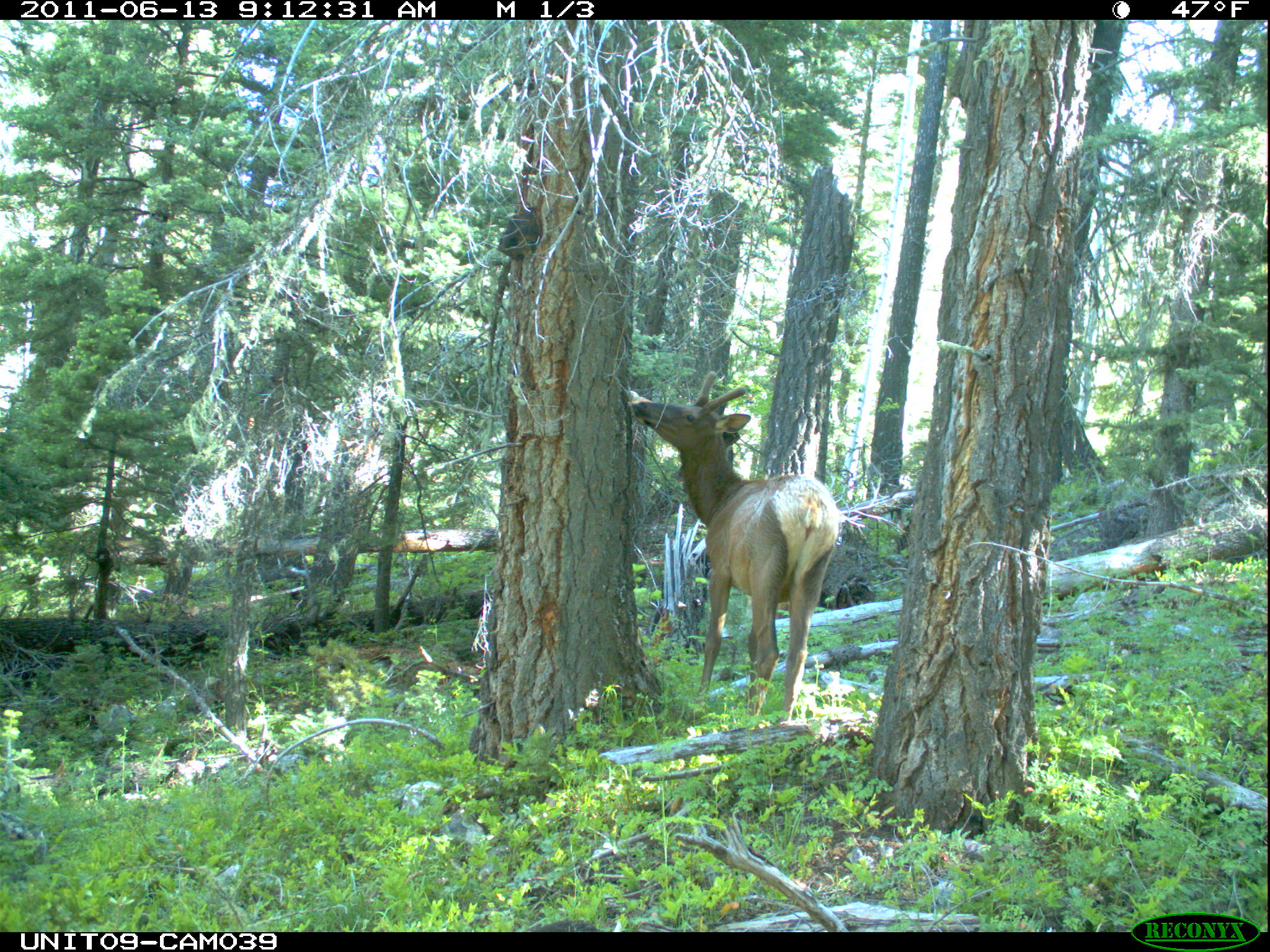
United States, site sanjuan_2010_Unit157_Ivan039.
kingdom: Animalia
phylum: Chordata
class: Mammalia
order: Artiodactyla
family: Cervidae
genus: Cervus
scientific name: Cervus elaphus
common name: red deer